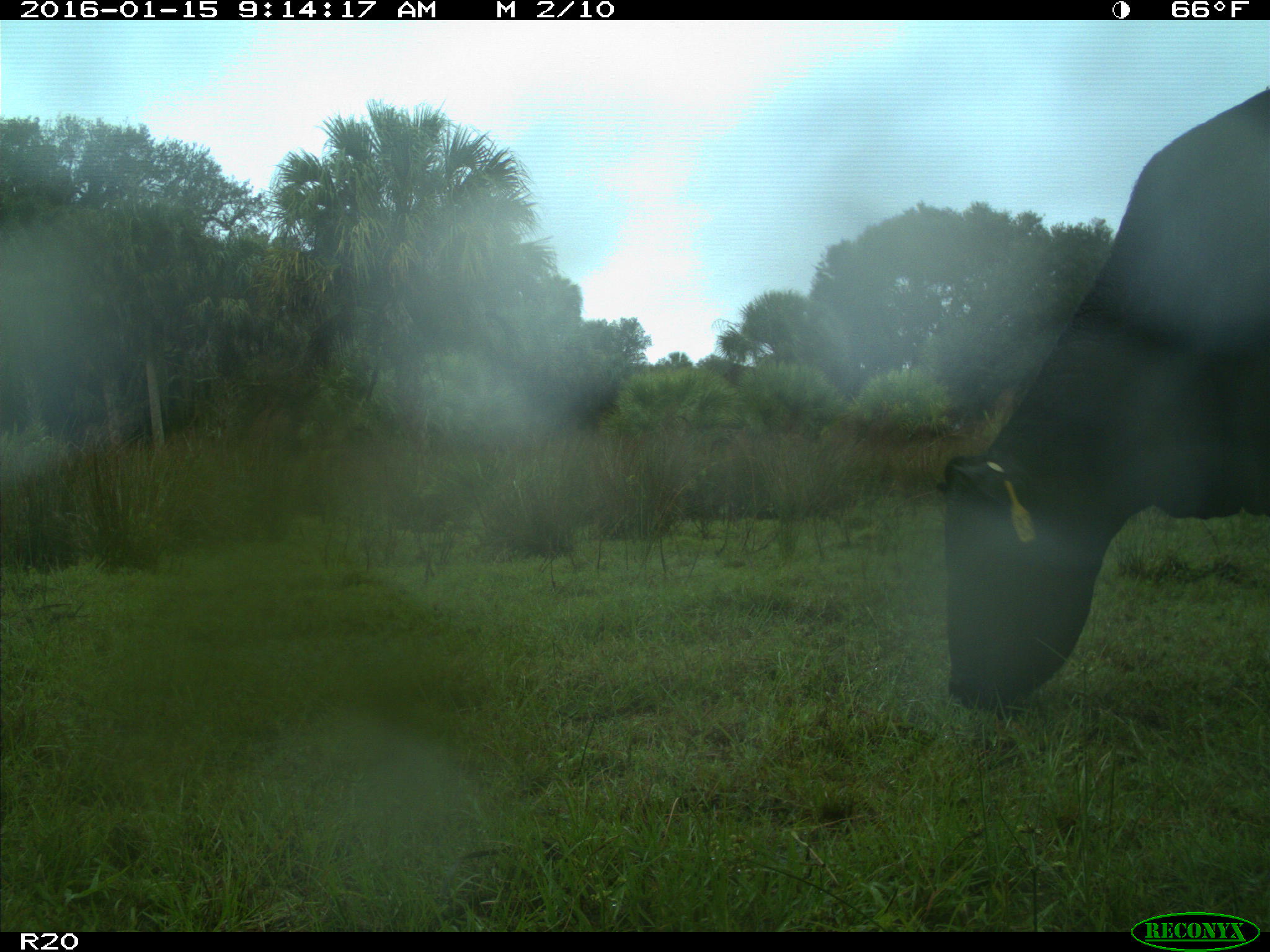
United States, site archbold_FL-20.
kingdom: Animalia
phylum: Chordata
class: Mammalia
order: Artiodactyla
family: Bovidae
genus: Bos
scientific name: Bos taurus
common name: domestic cow